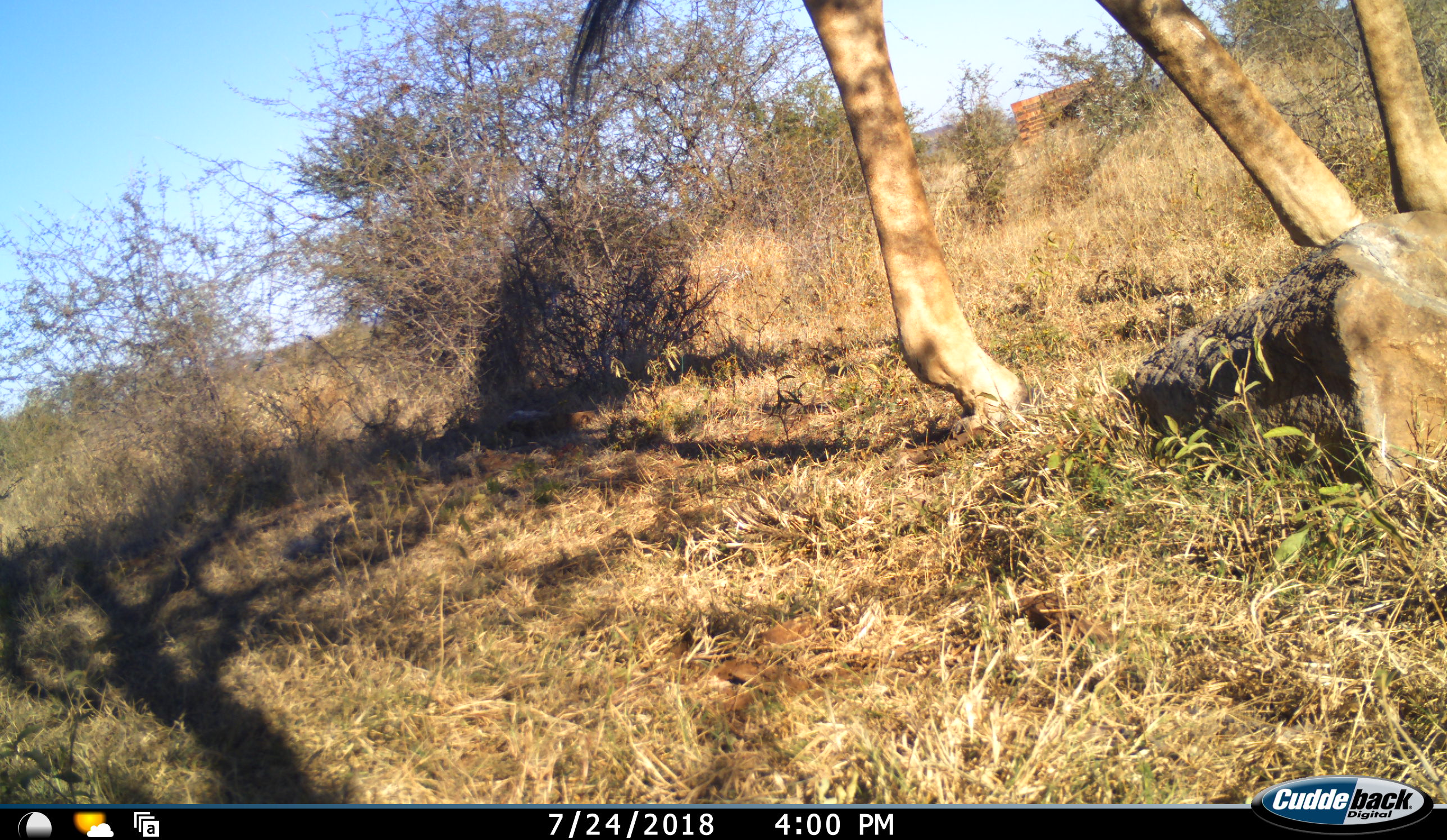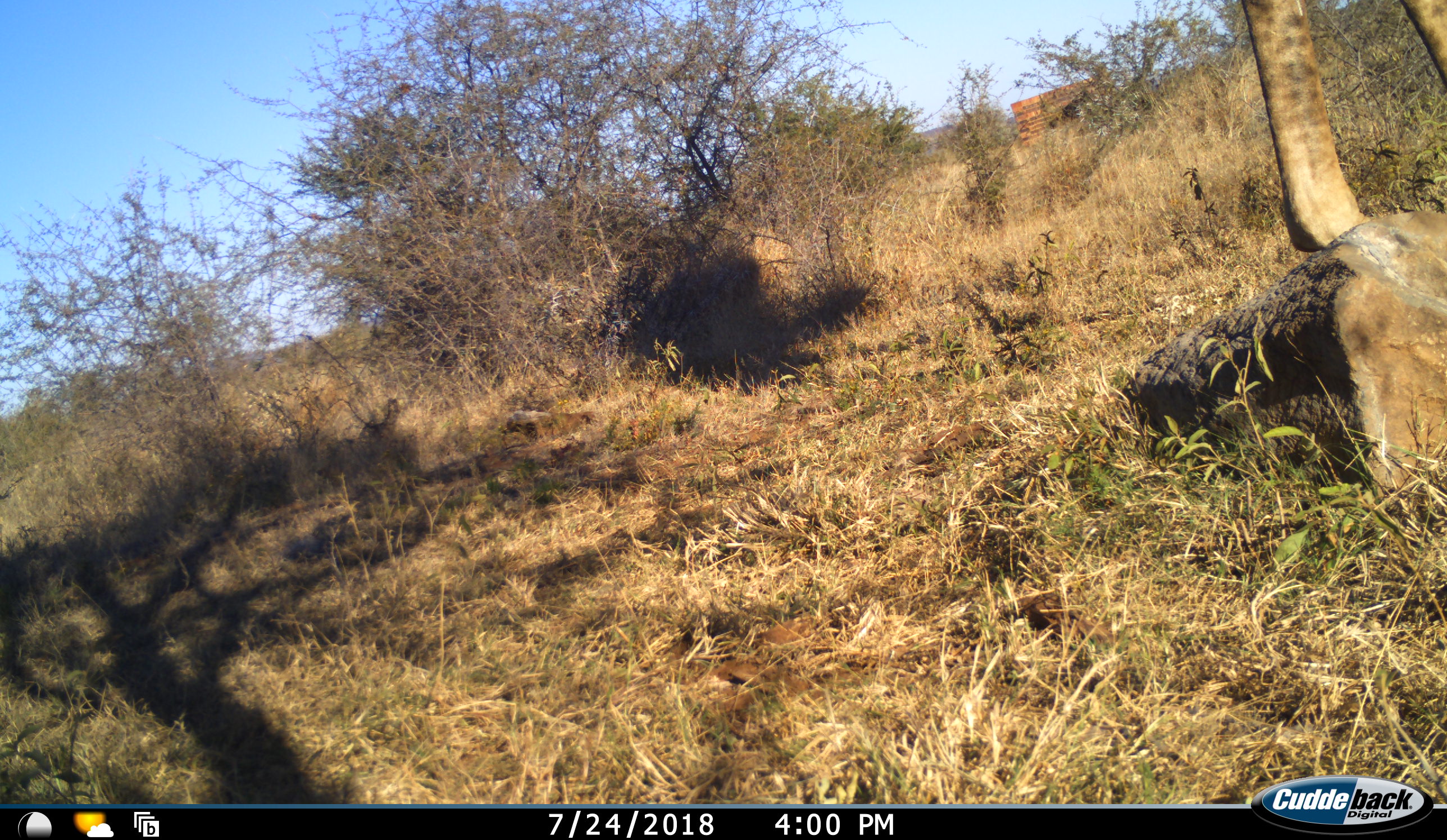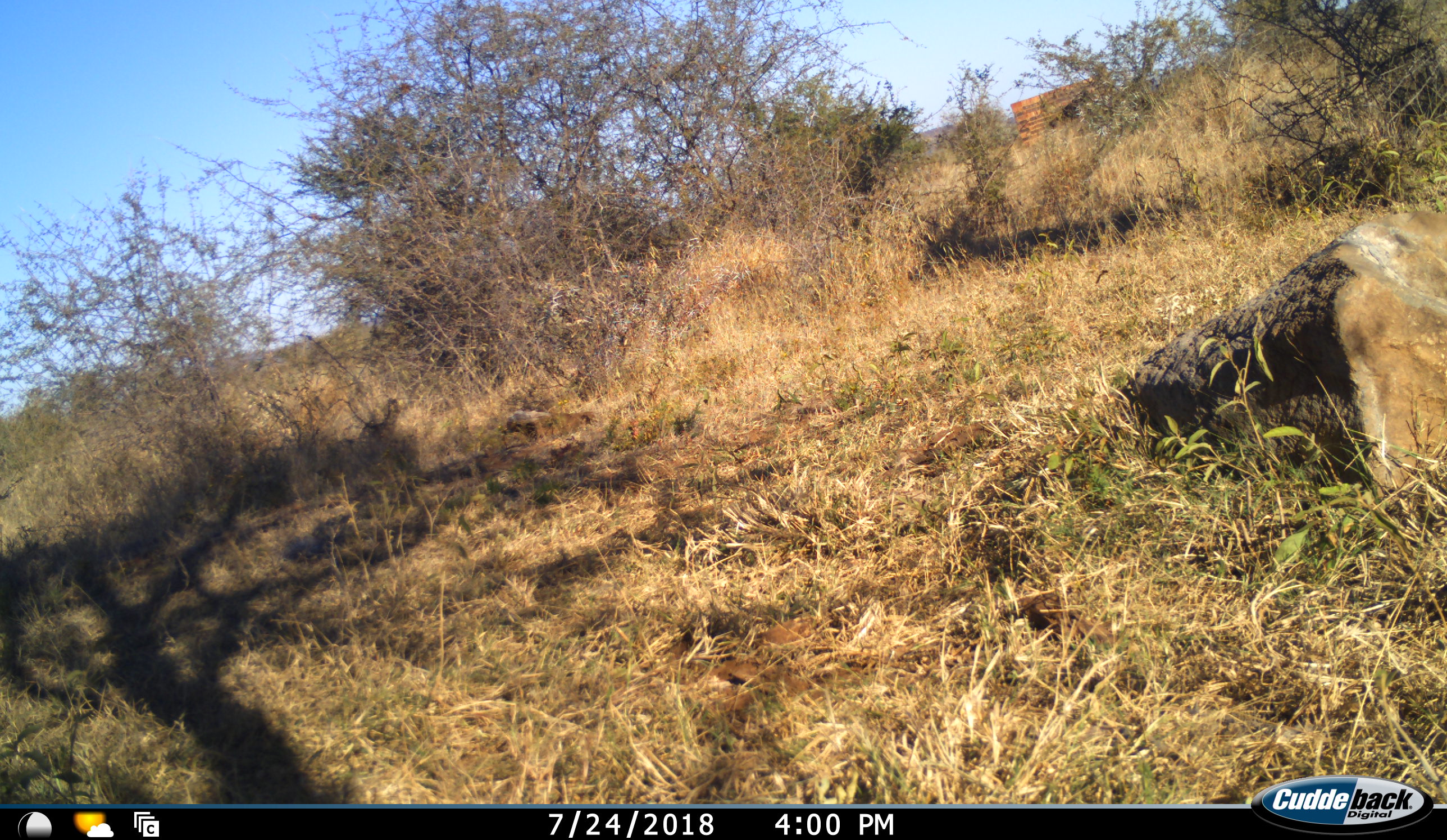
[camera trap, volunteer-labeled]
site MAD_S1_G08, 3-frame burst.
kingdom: Animalia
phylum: Chordata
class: Mammalia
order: Artiodactyla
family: Giraffidae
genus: Giraffa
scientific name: Giraffa camelopardalis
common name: giraffe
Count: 1.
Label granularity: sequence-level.